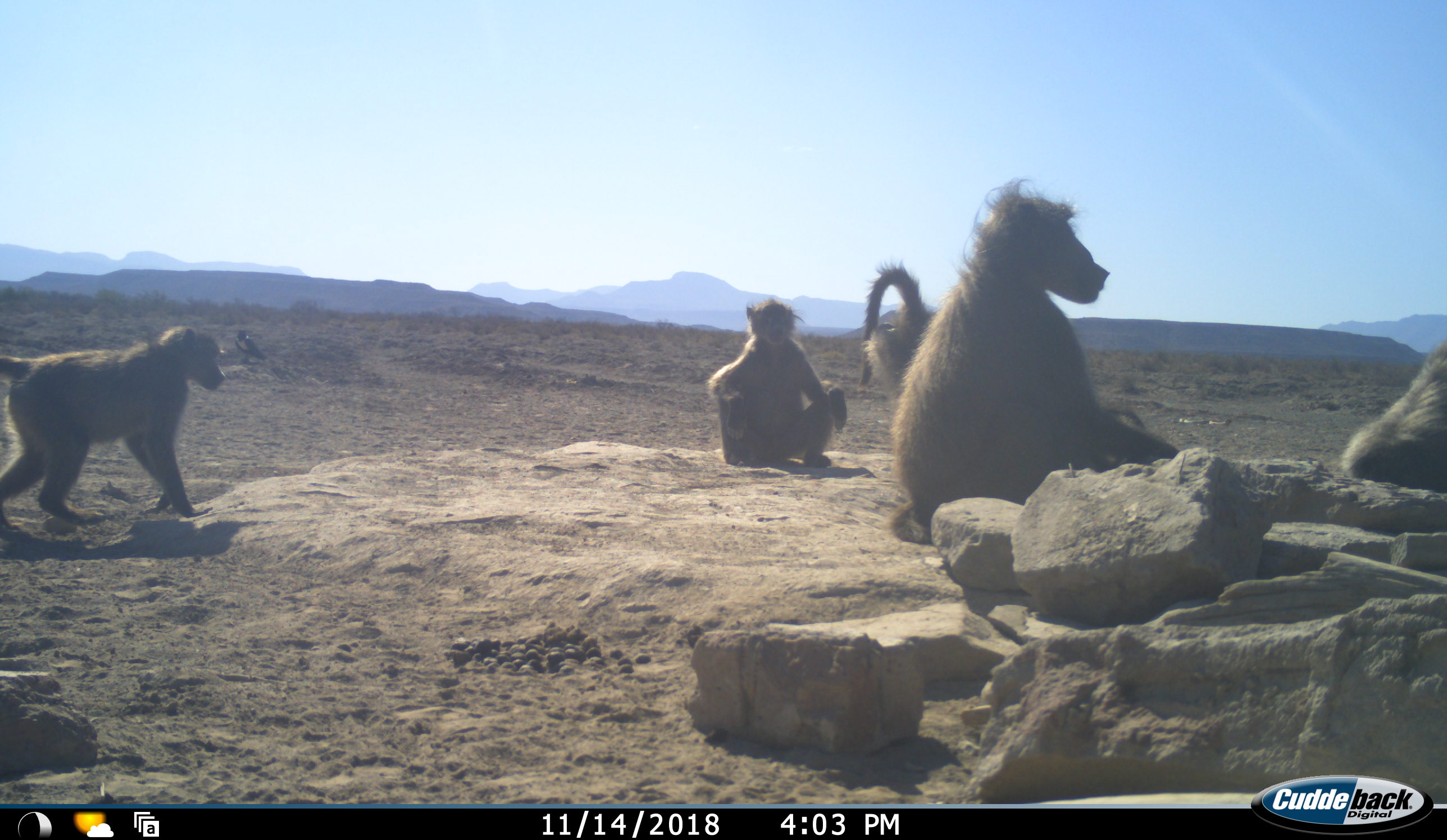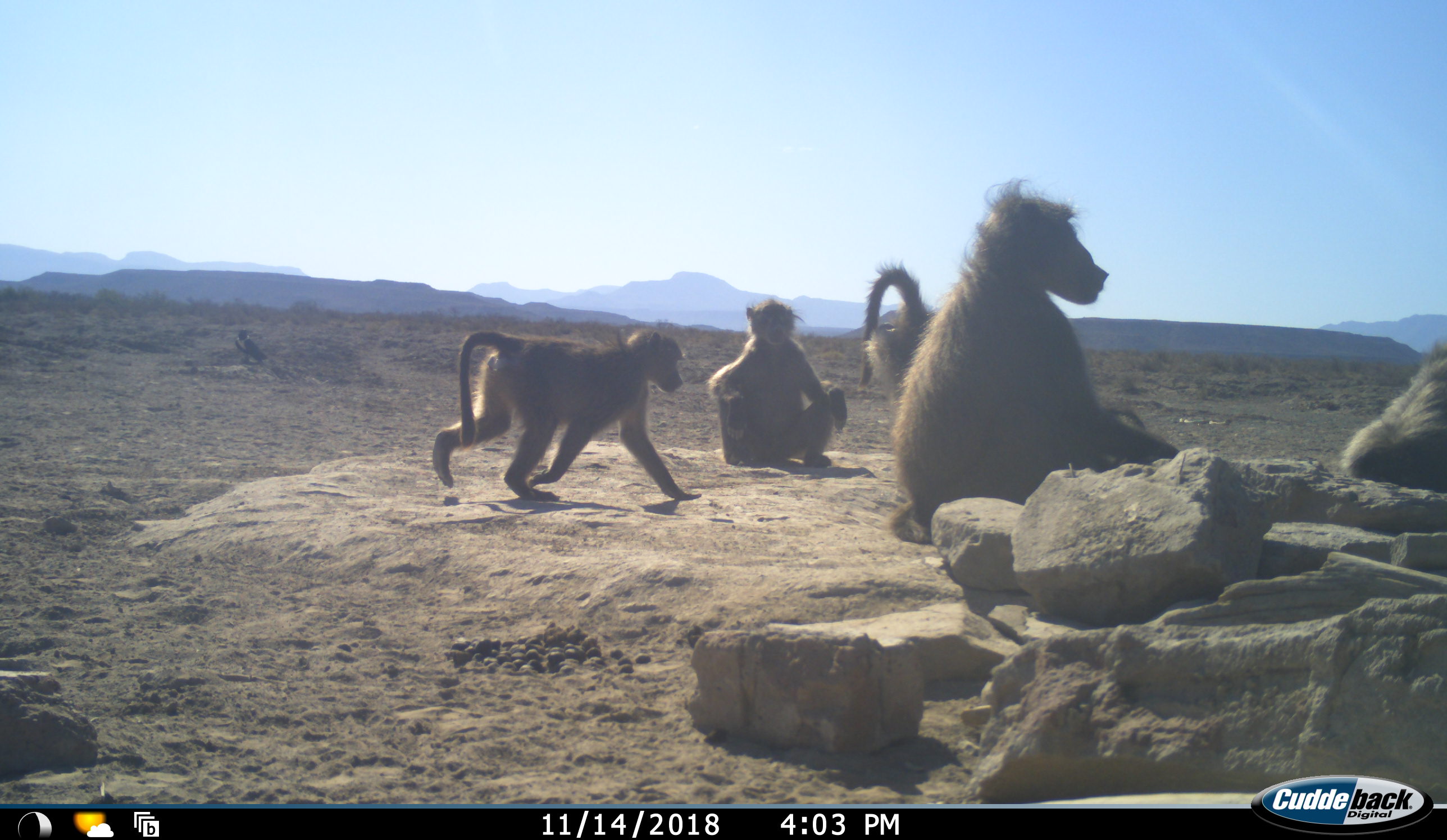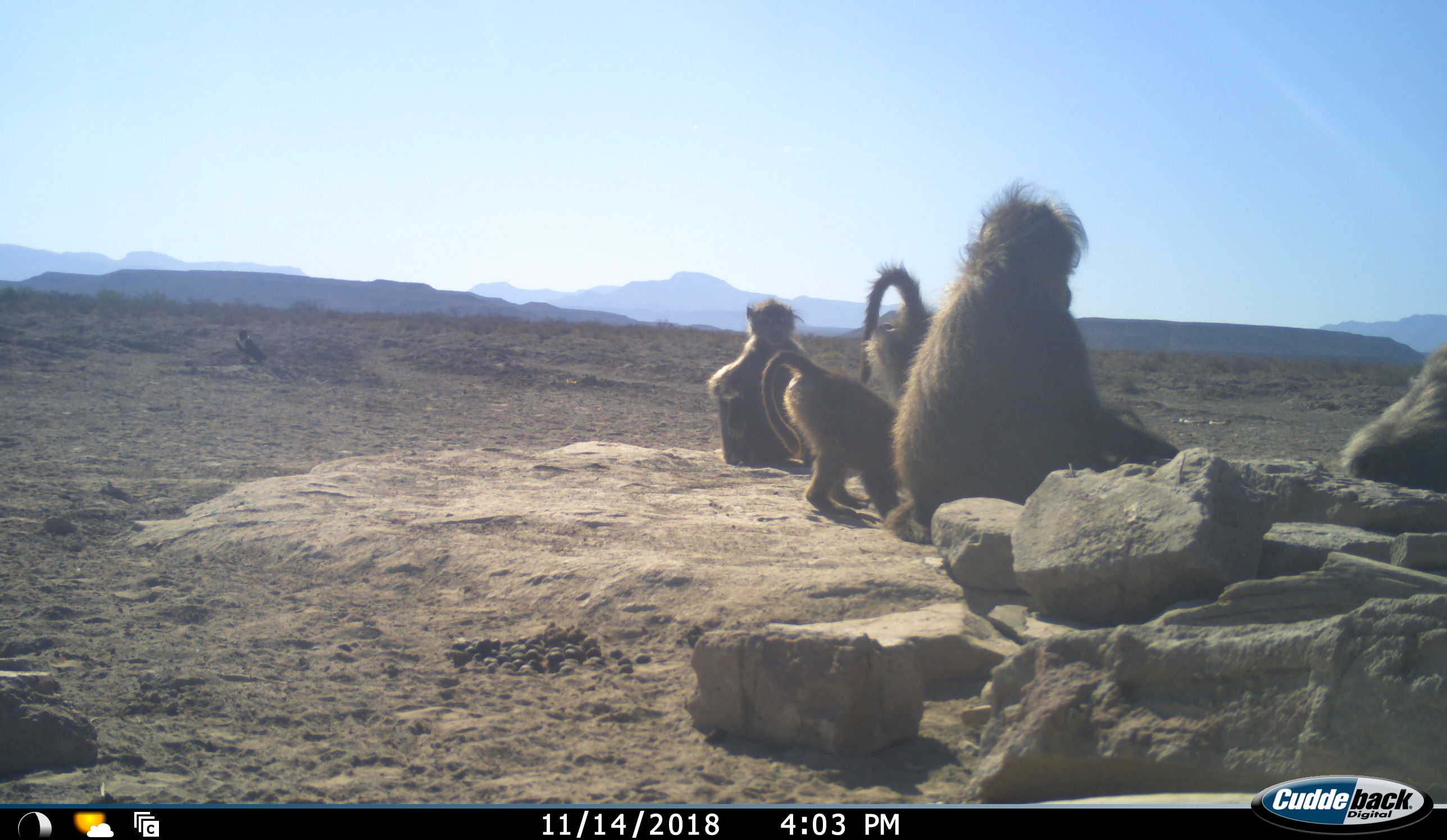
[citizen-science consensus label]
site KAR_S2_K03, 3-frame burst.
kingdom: Animalia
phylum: Chordata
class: Mammalia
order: Primates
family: Cercopithecidae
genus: Papio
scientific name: Papio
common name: baboon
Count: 5.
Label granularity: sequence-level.